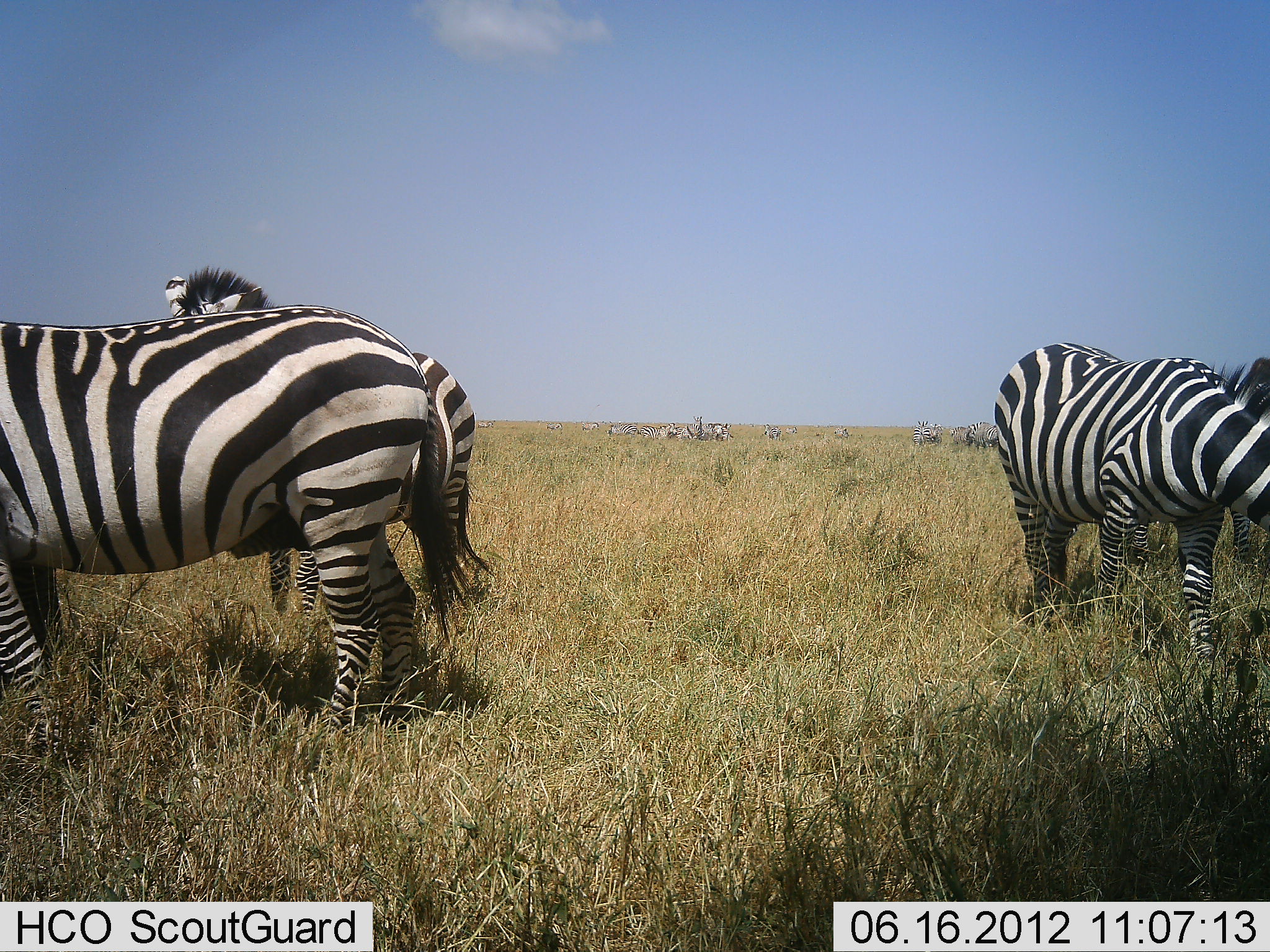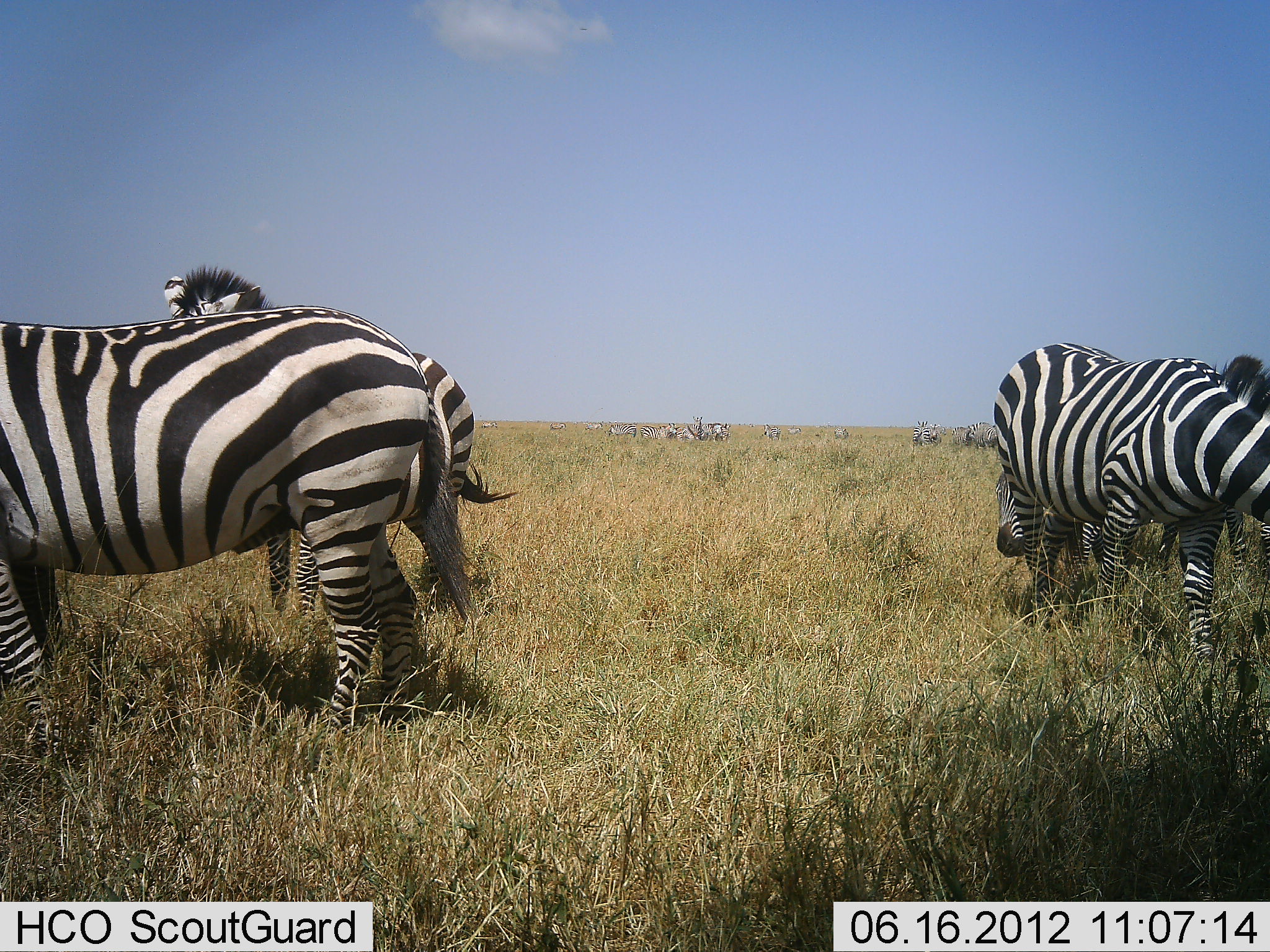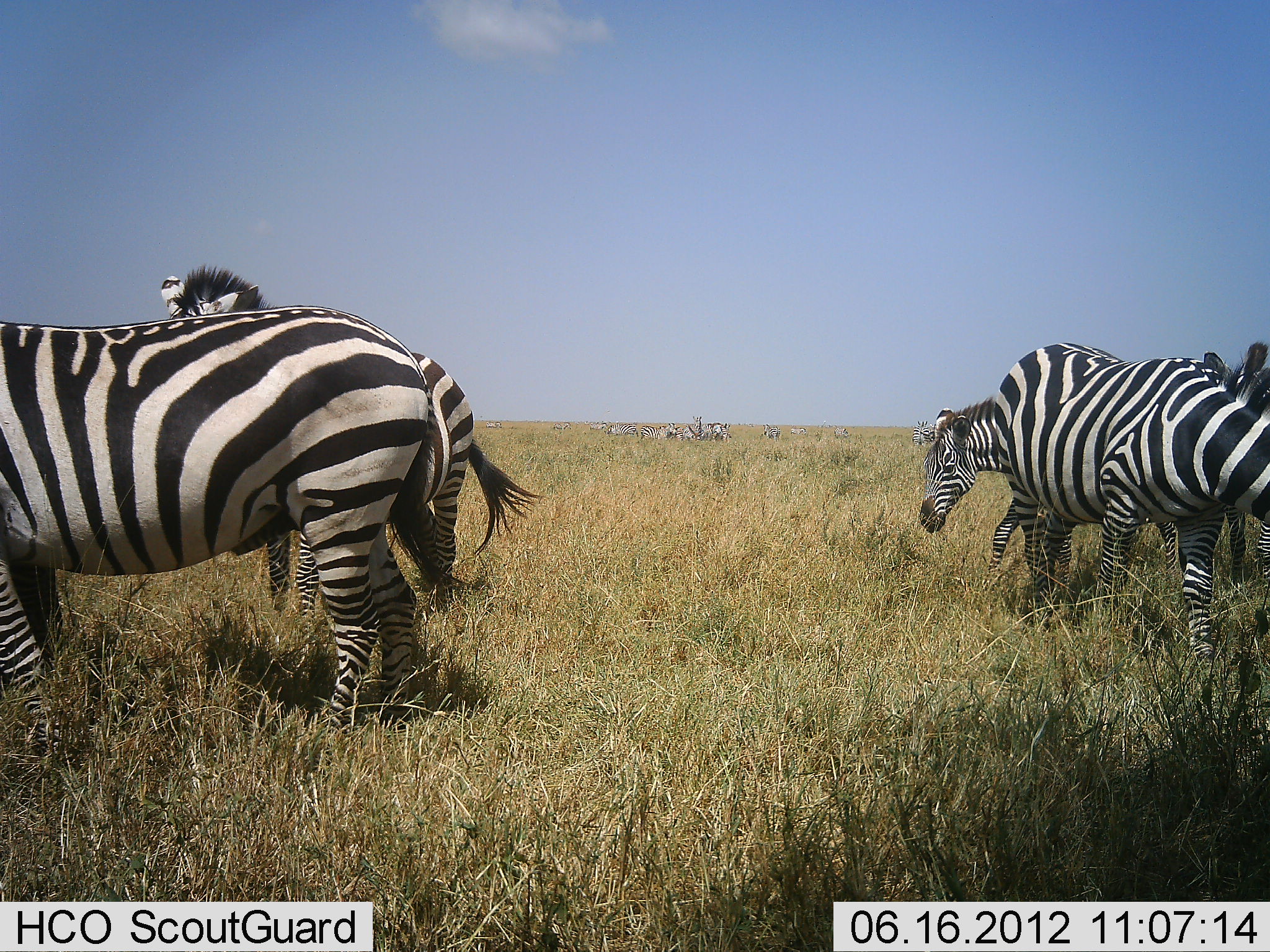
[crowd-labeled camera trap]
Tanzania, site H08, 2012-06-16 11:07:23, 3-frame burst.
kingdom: Animalia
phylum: Chordata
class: Mammalia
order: Perissodactyla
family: Equidae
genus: Equus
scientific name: Equus quagga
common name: plains zebra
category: zebra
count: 11-50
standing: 80%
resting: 0%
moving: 20%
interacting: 0%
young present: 0%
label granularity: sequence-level